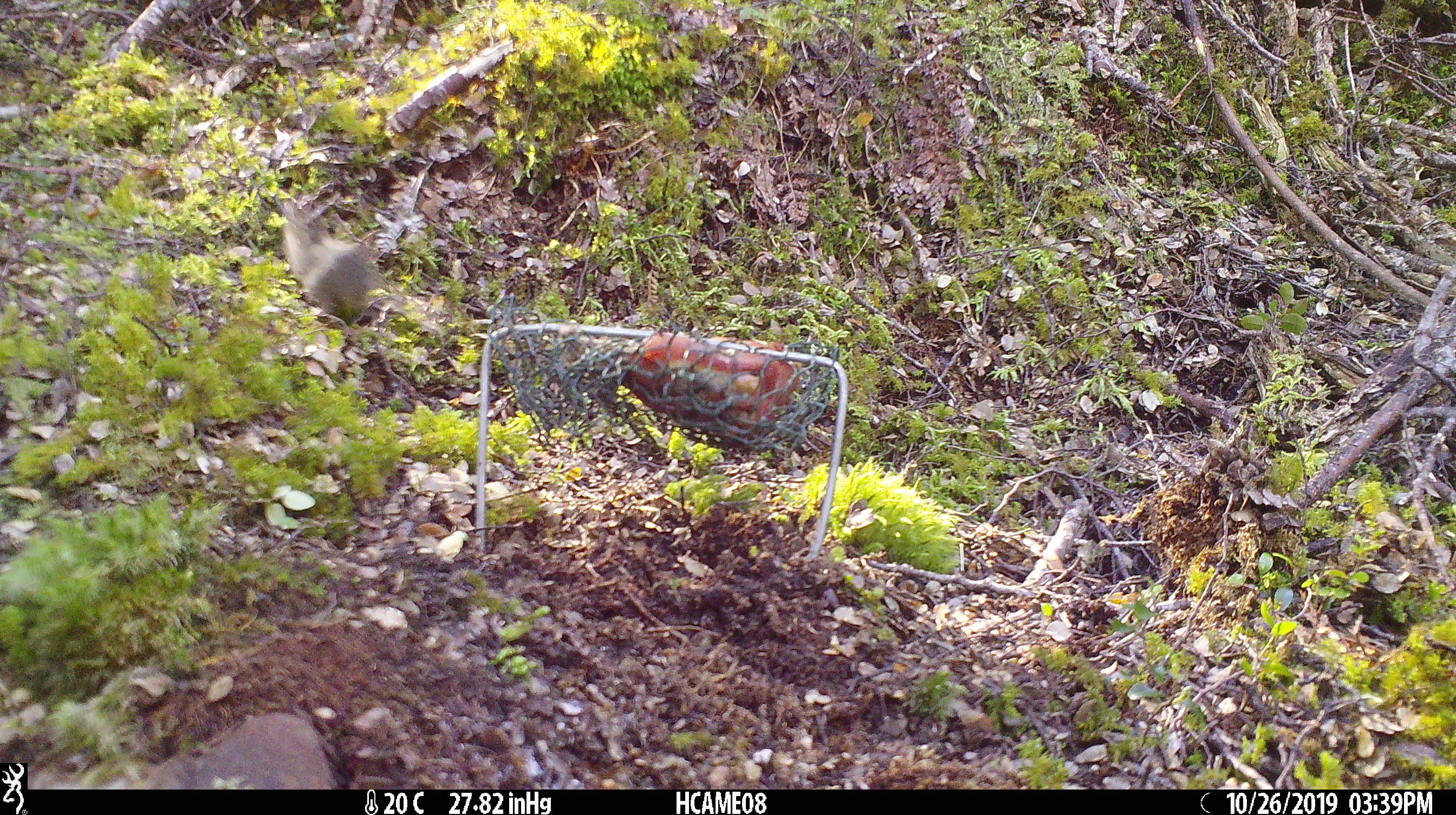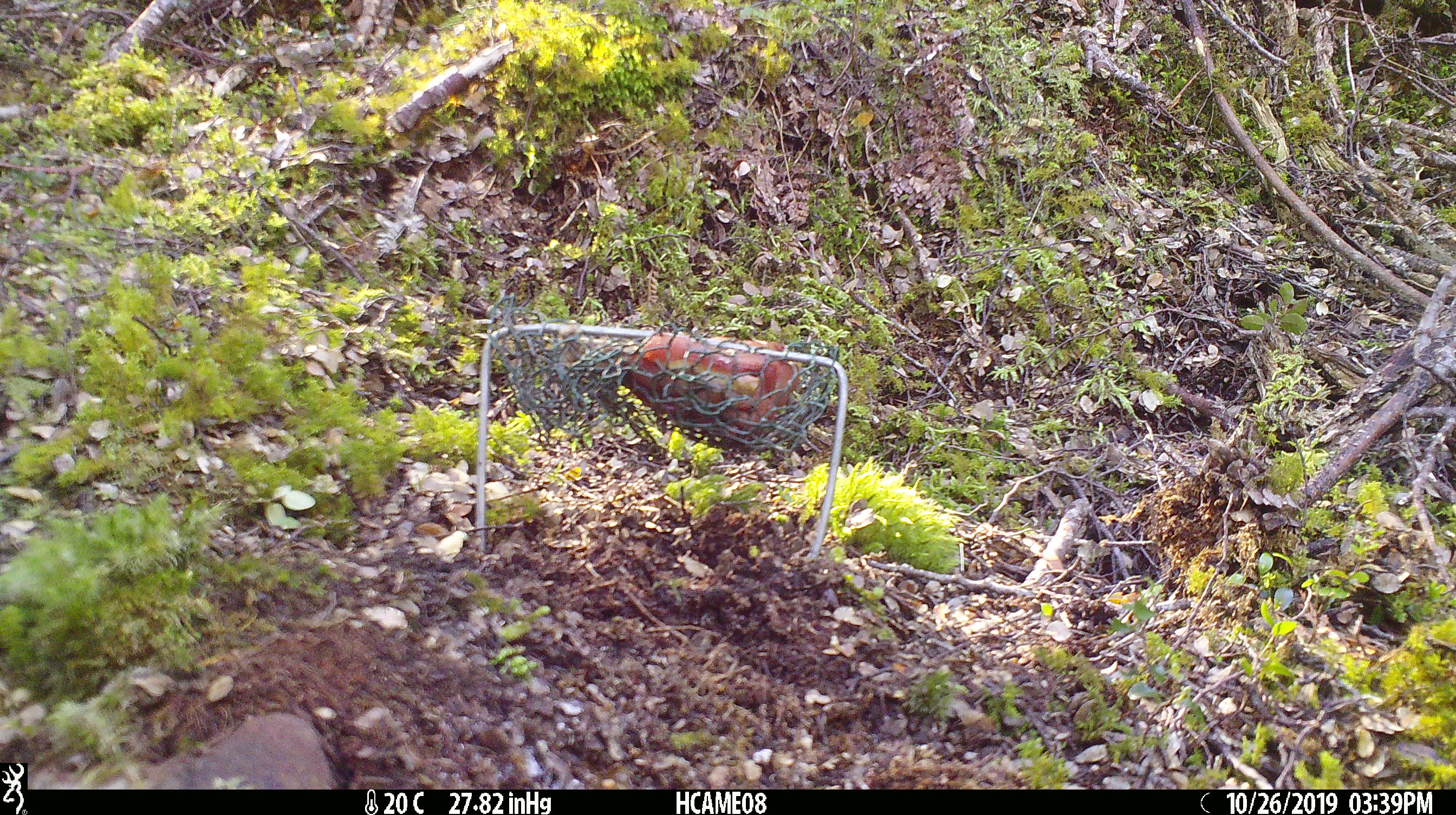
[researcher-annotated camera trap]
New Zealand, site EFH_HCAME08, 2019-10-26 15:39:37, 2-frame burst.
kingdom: Animalia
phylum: Chordata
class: Mammalia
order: Rodentia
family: Muridae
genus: Mus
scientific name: Mus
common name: mouse